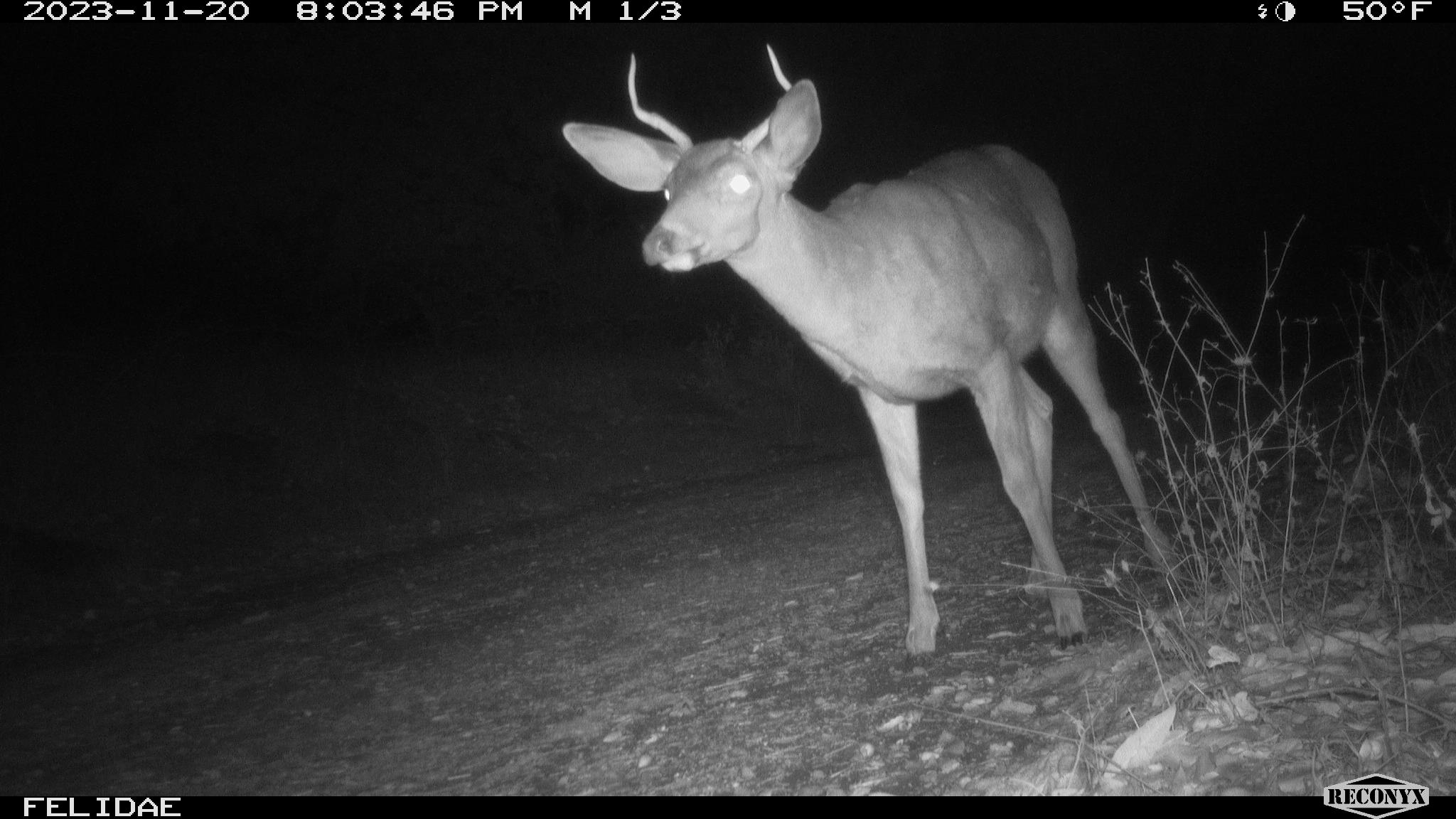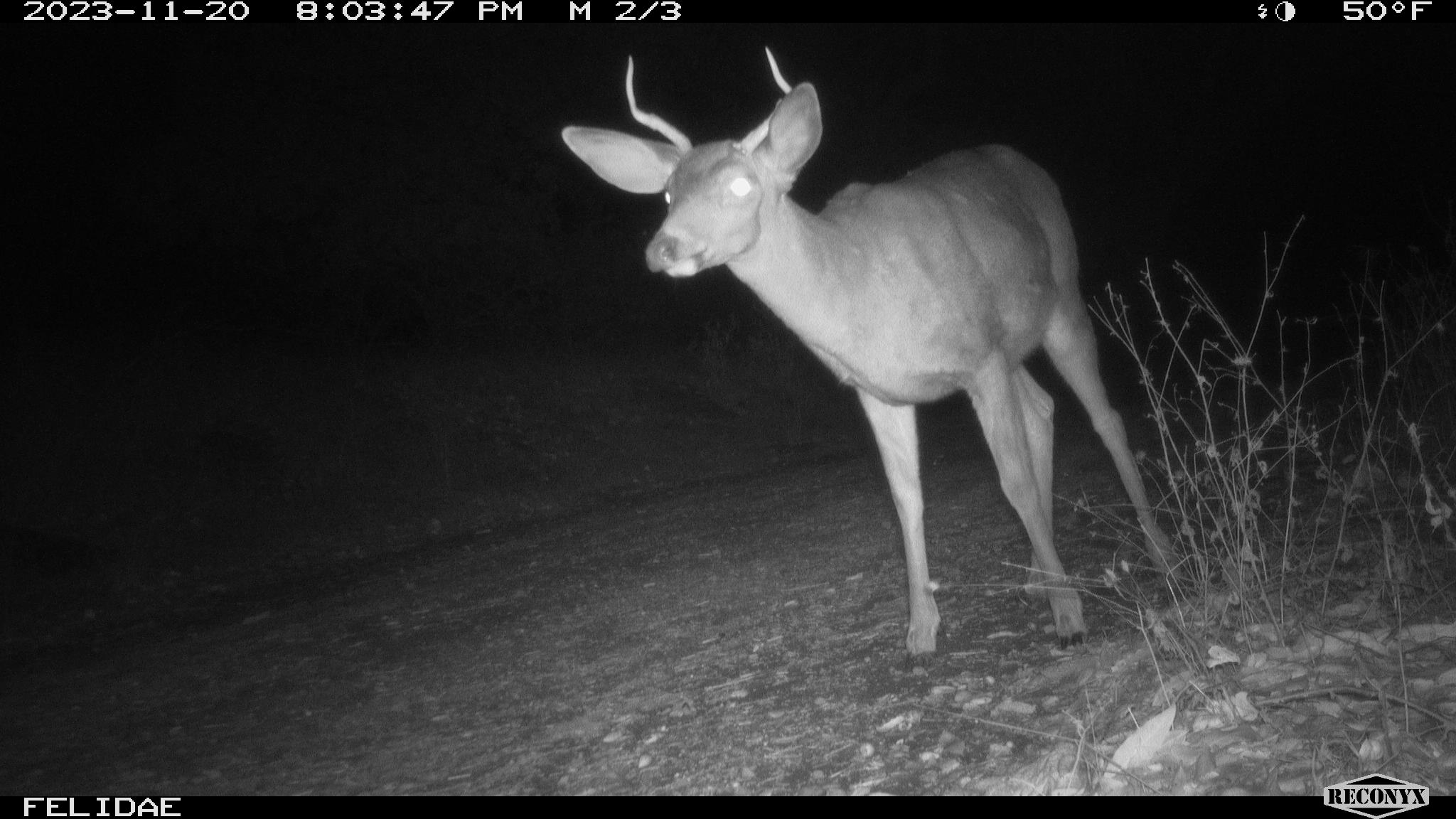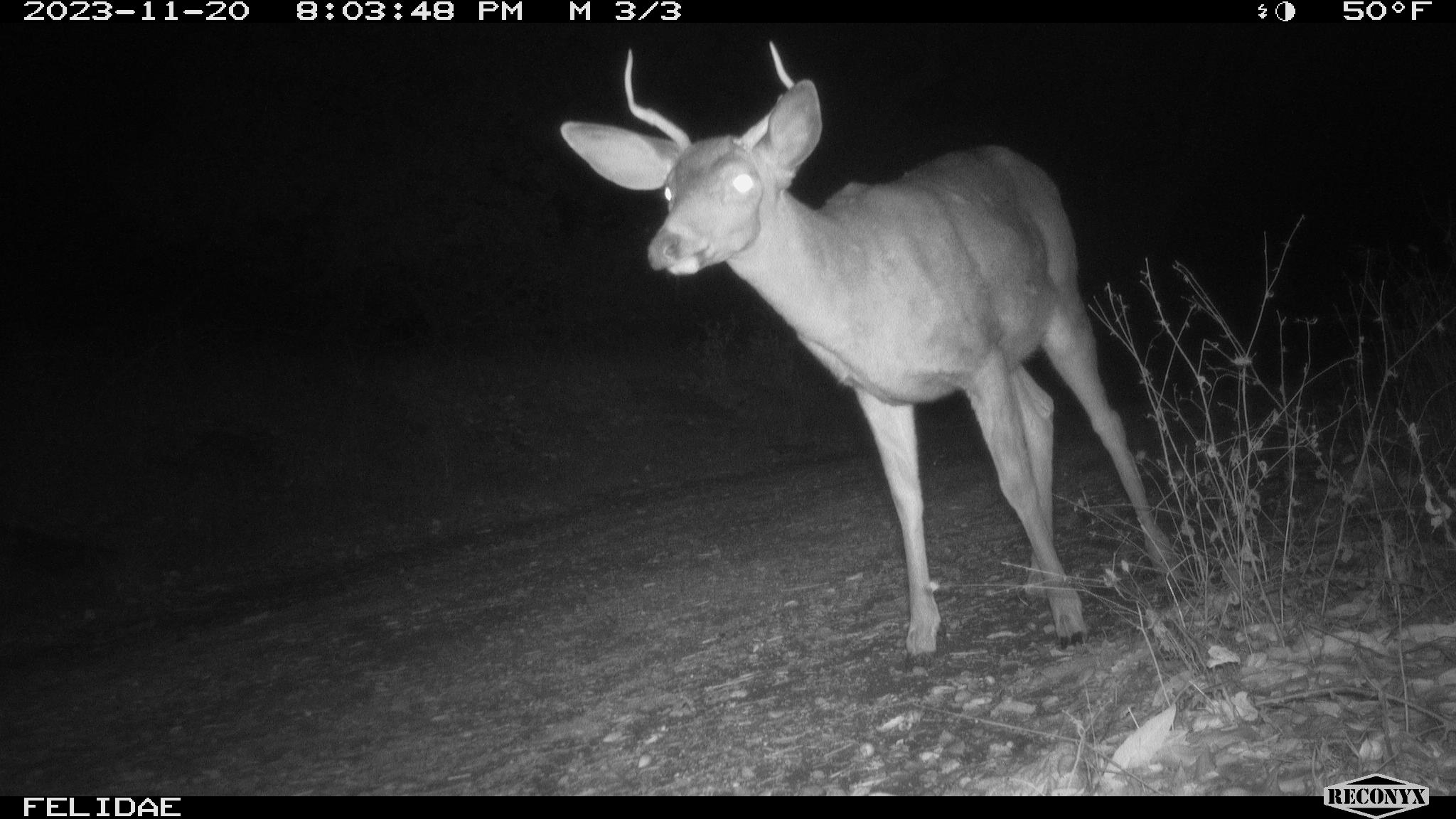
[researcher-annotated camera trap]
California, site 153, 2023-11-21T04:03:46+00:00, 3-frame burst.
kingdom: Animalia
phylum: Chordata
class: Mammalia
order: Artiodactyla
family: Cervidae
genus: Odocoileus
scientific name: Odocoileus hemionus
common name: mule deer